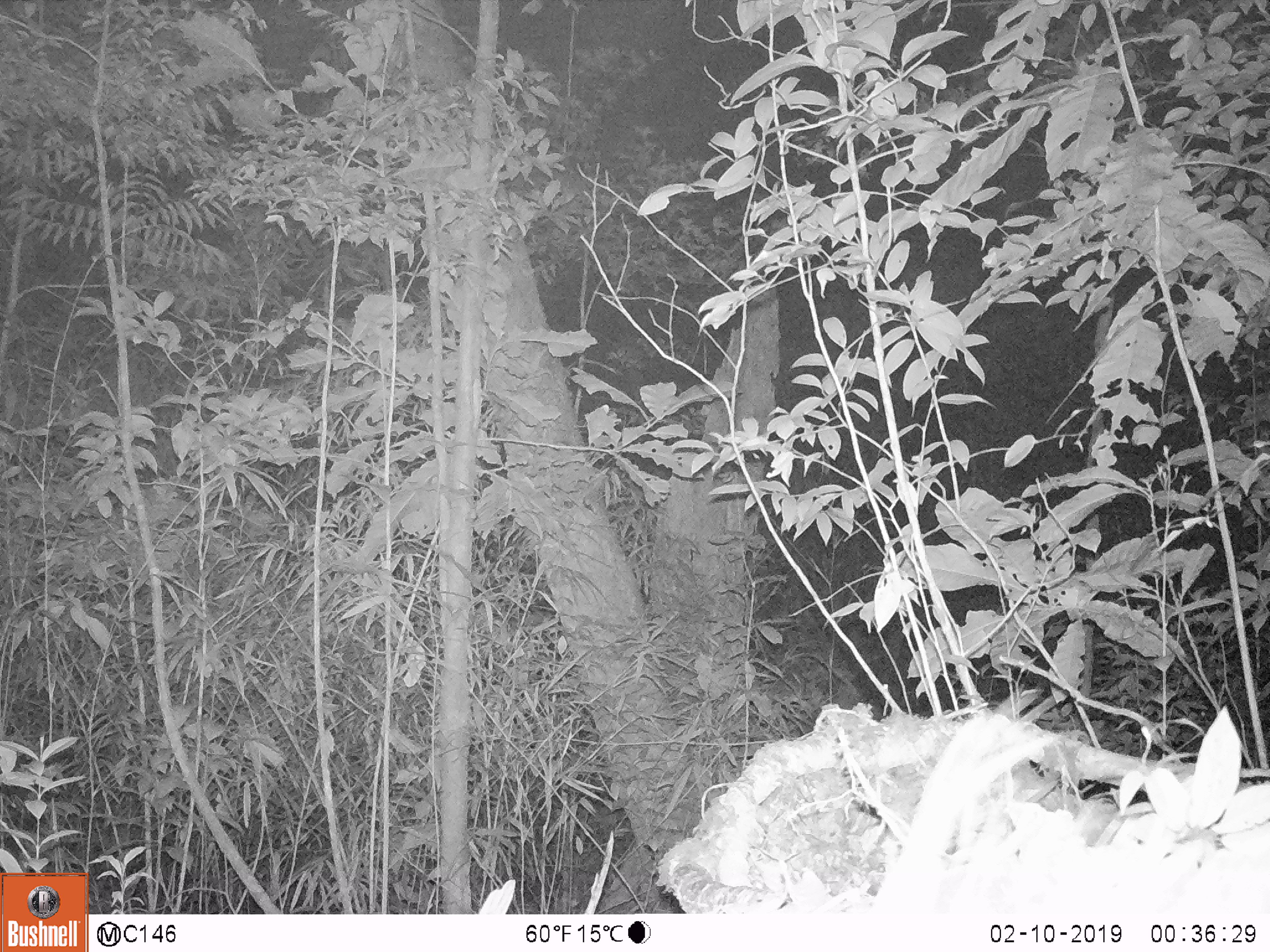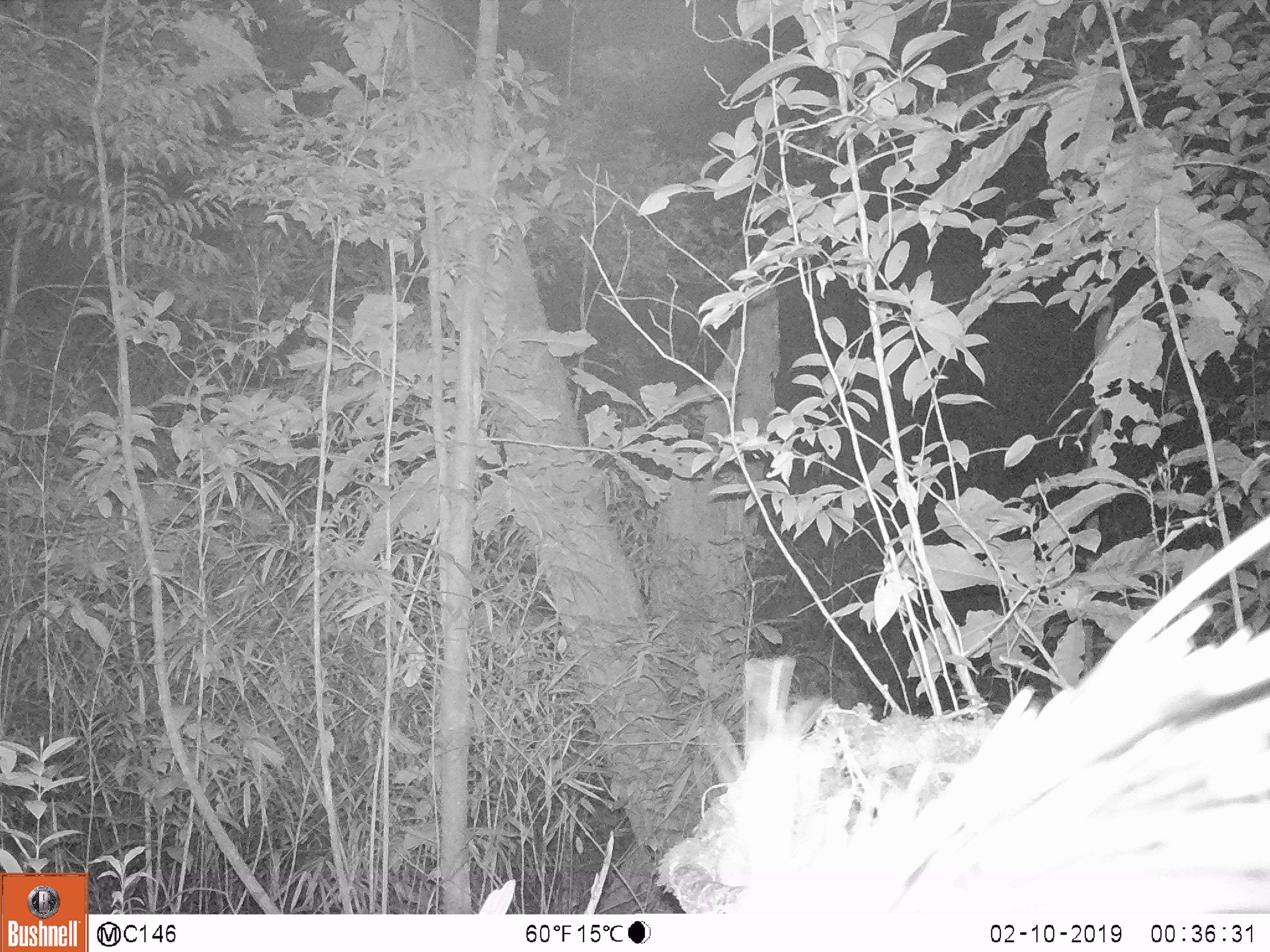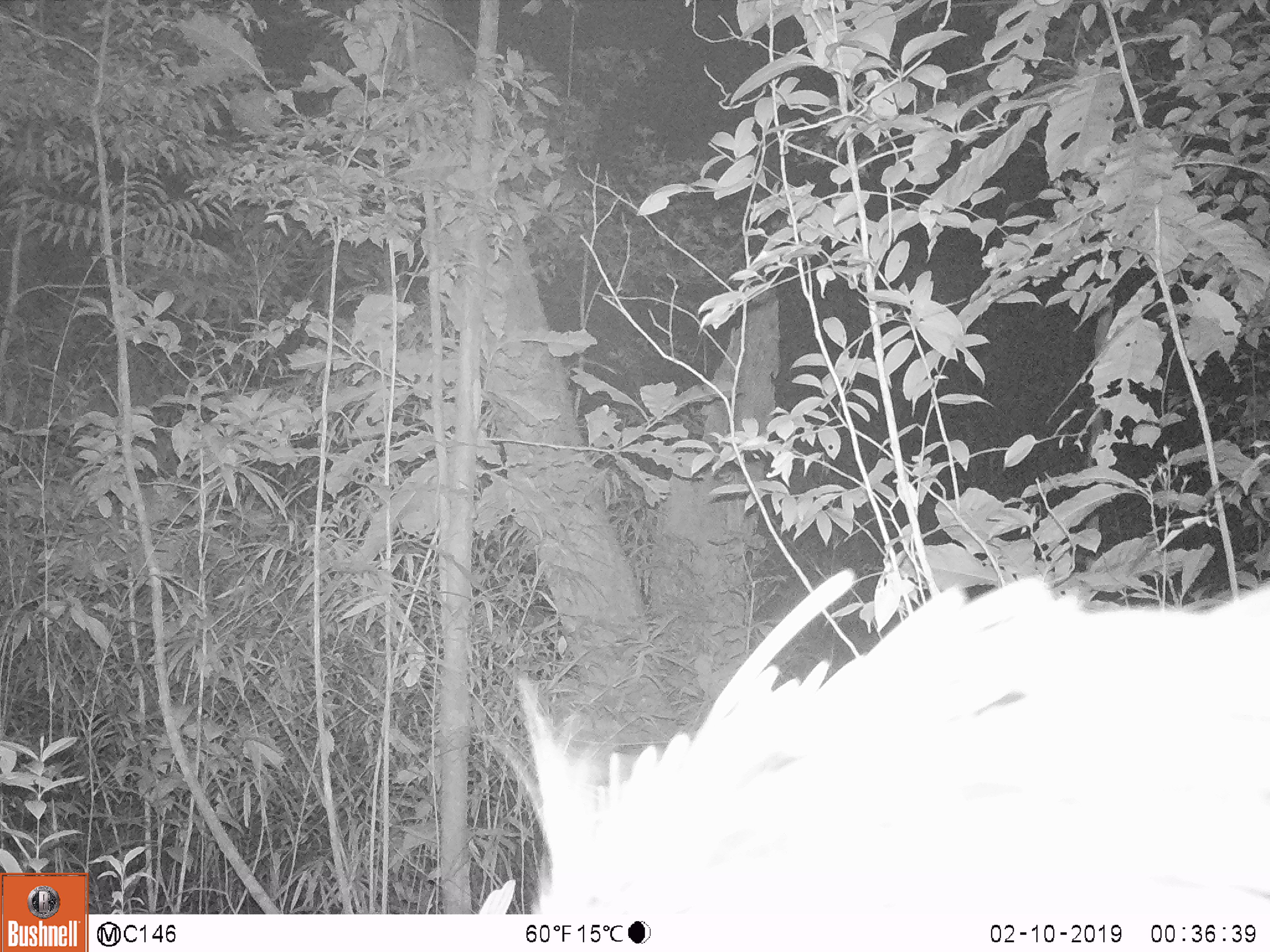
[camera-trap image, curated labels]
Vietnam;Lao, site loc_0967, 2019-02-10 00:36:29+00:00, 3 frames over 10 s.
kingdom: Animalia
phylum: Chordata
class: Mammalia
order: Rodentia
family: Hystricidae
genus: Hystrix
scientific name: Hystrix brachyura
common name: malayan porcupine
Malayan porcupine (Hystrix brachyura). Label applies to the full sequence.